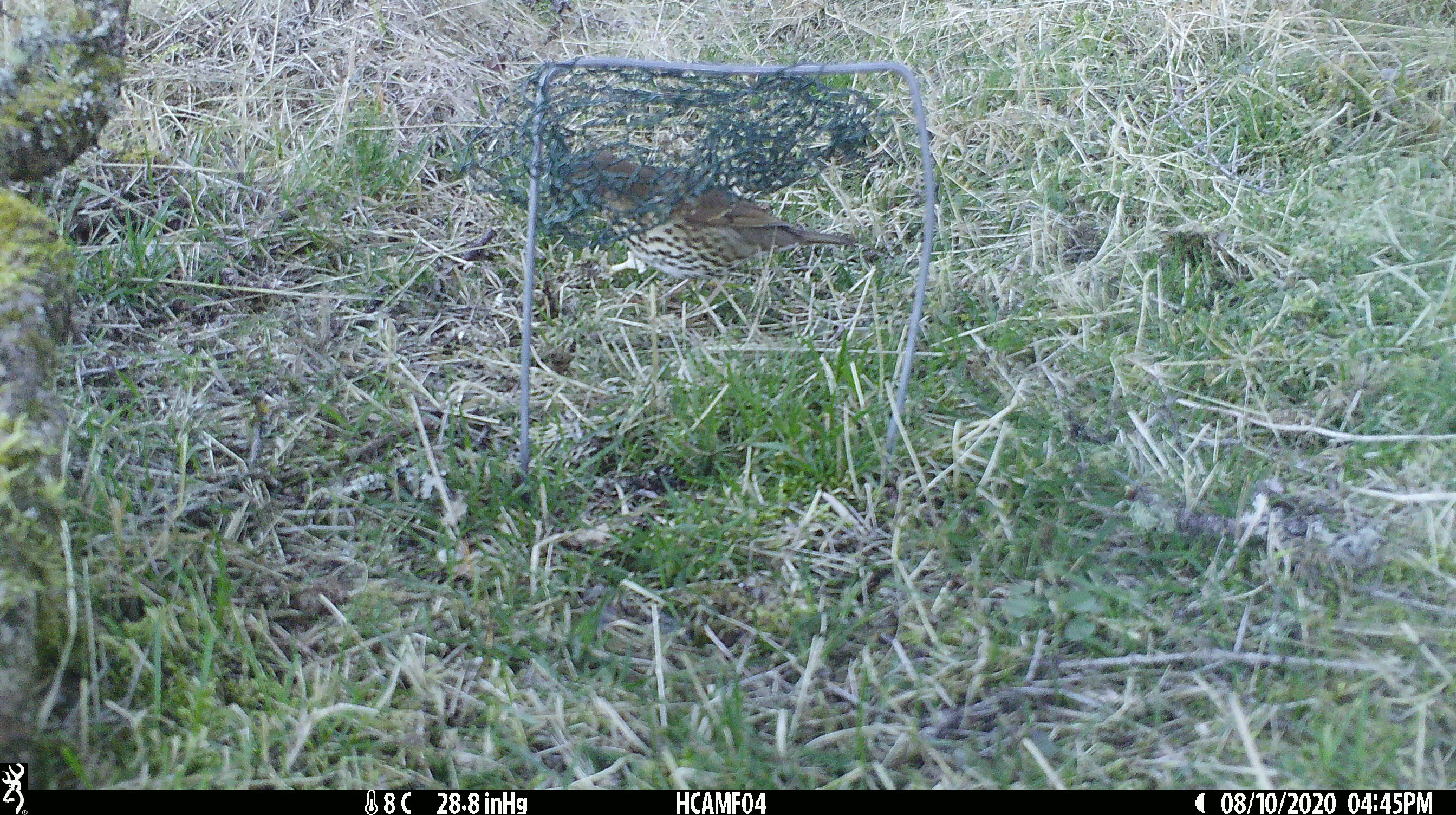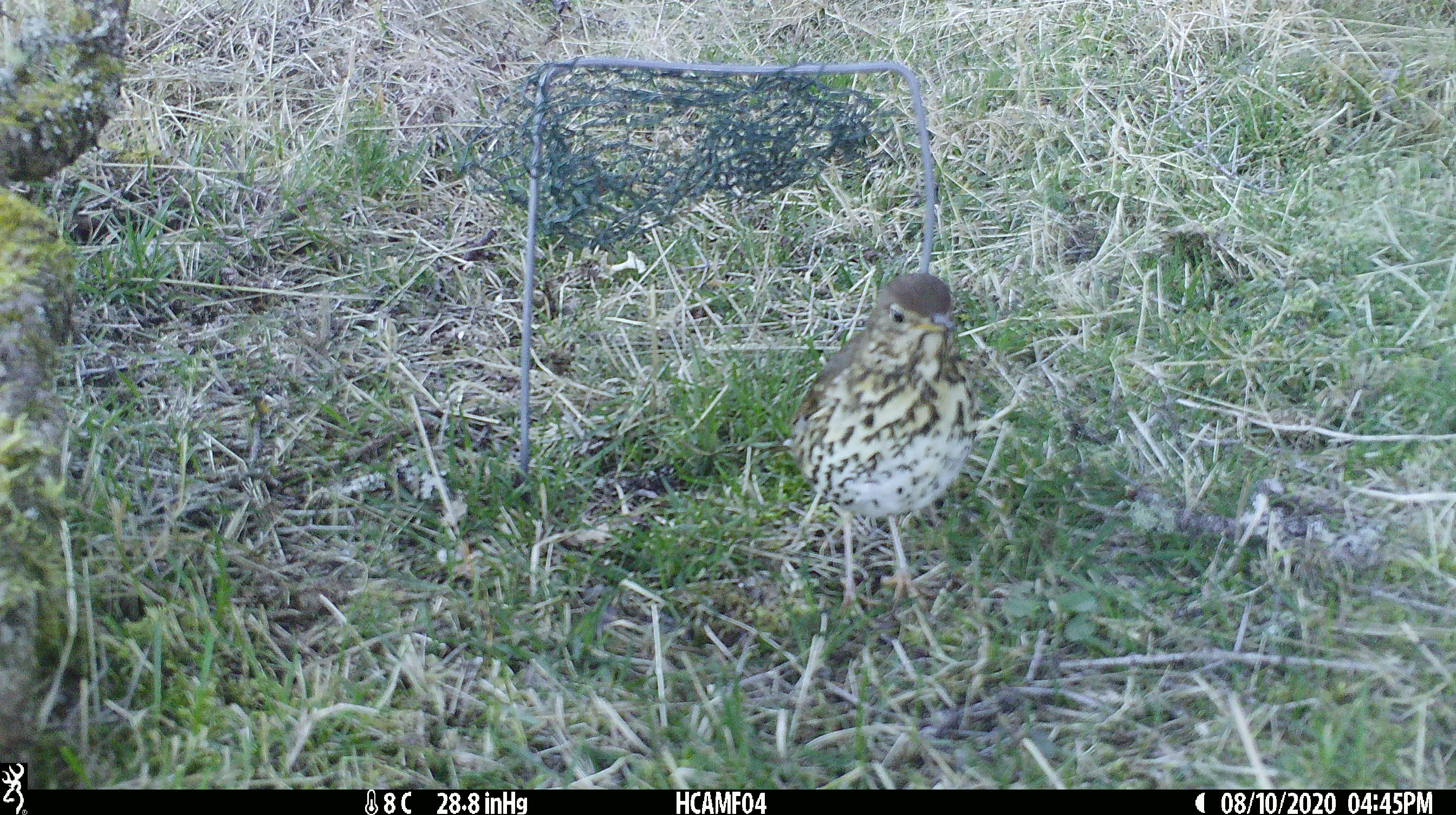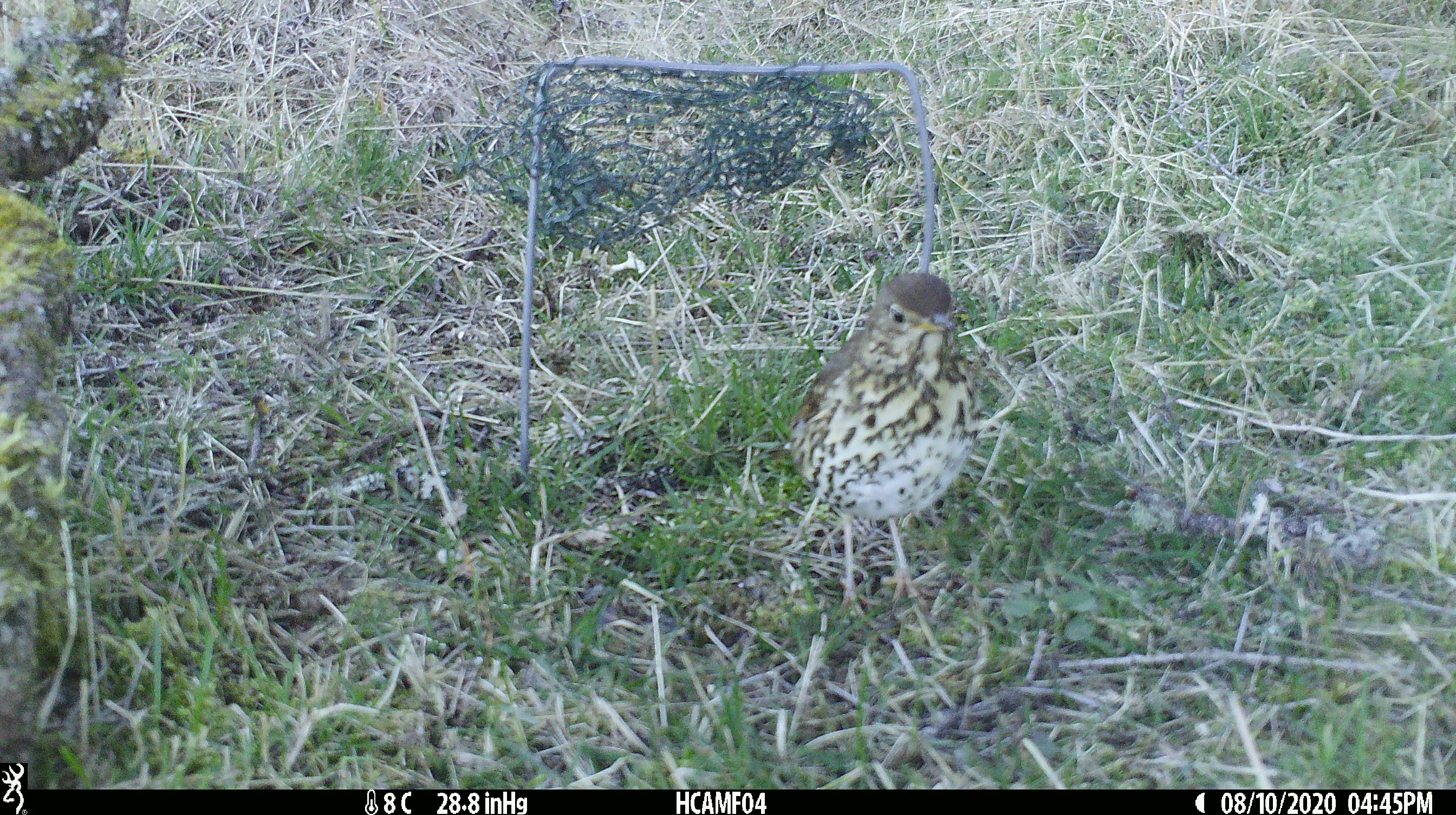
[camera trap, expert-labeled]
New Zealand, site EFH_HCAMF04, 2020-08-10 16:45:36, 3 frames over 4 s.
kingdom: Animalia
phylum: Chordata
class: Aves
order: Passeriformes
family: Turdidae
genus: Turdus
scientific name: Turdus philomelos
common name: song thrush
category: thrush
Thrush (song thrush) (Turdus philomelos).